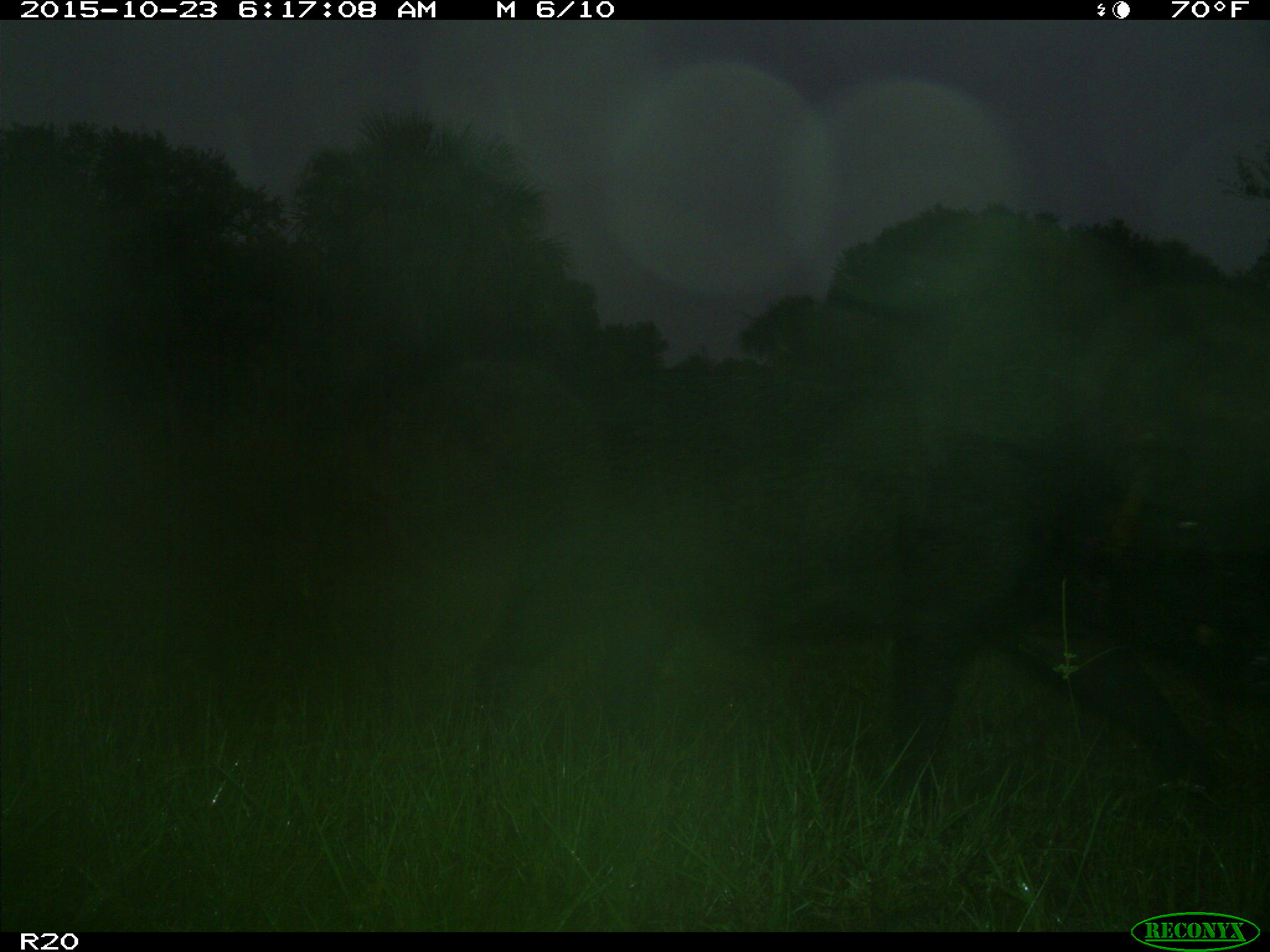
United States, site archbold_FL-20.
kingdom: Animalia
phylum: Chordata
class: Mammalia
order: Artiodactyla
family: Suidae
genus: Sus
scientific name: Sus scrofa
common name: wild boar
Sus scrofa (wild boar).